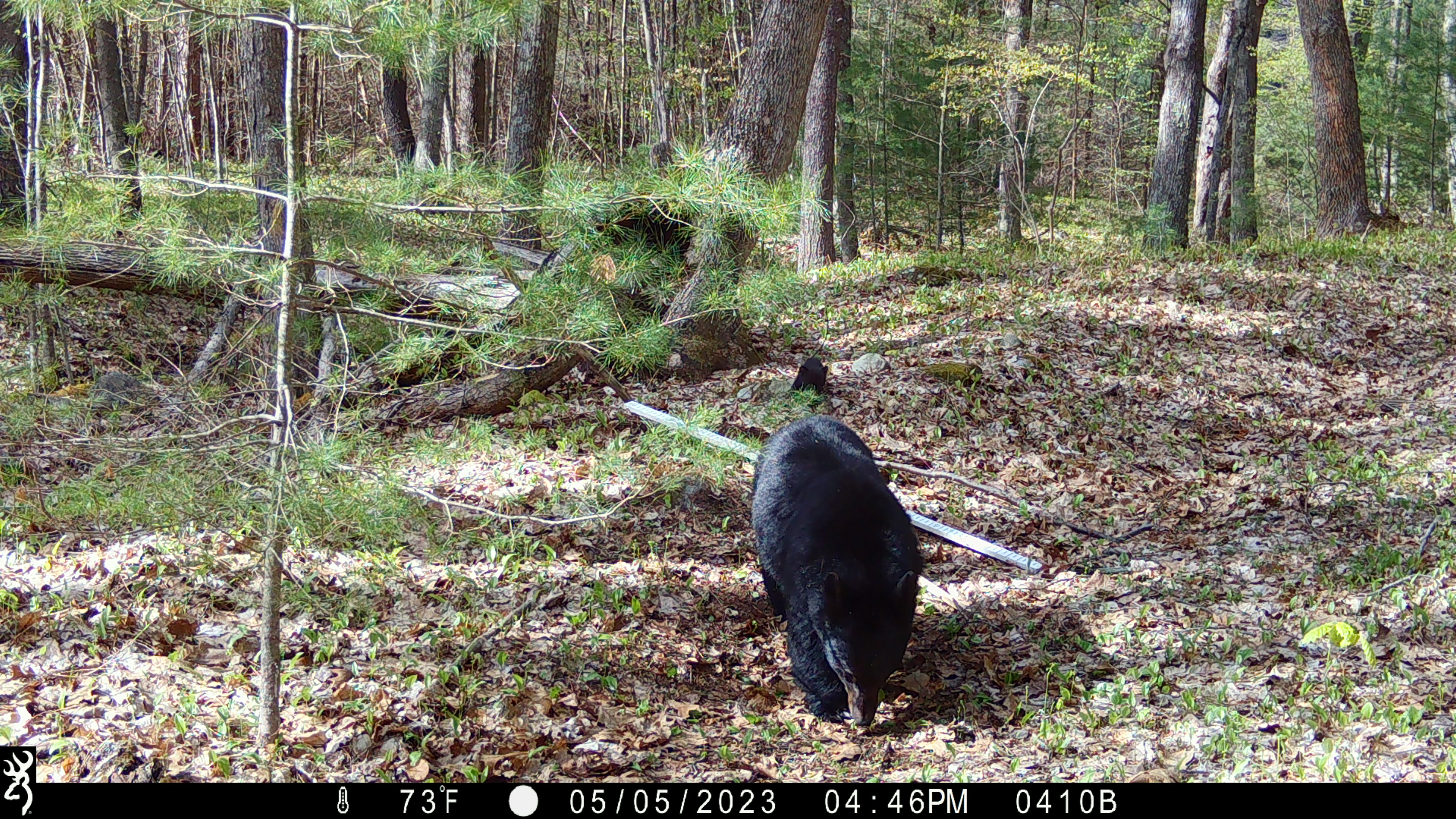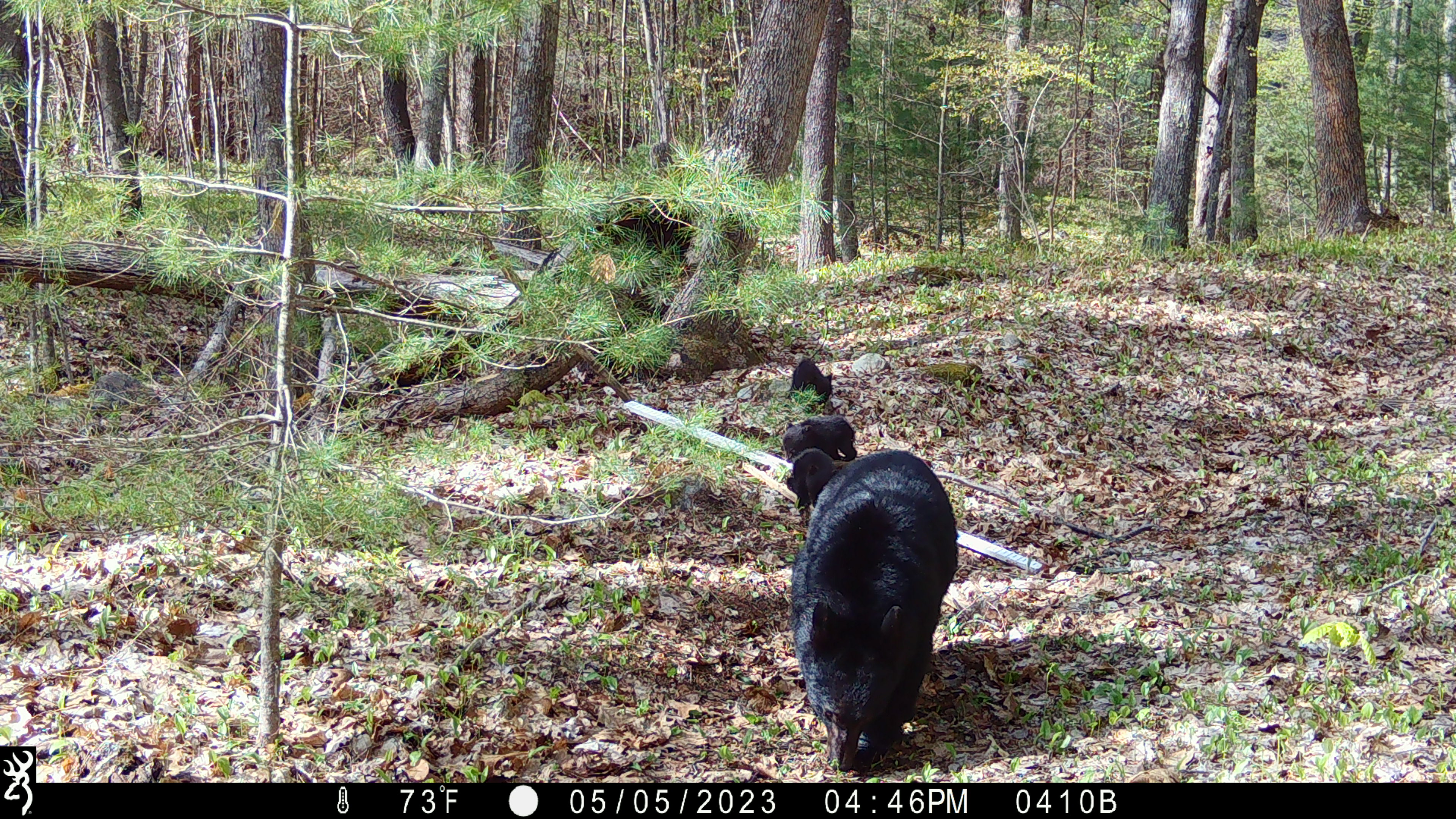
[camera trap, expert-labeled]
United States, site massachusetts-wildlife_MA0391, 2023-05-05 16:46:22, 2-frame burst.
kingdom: Animalia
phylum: Chordata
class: Mammalia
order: Carnivora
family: Ursidae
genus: Ursus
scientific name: Ursus americanus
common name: black bear